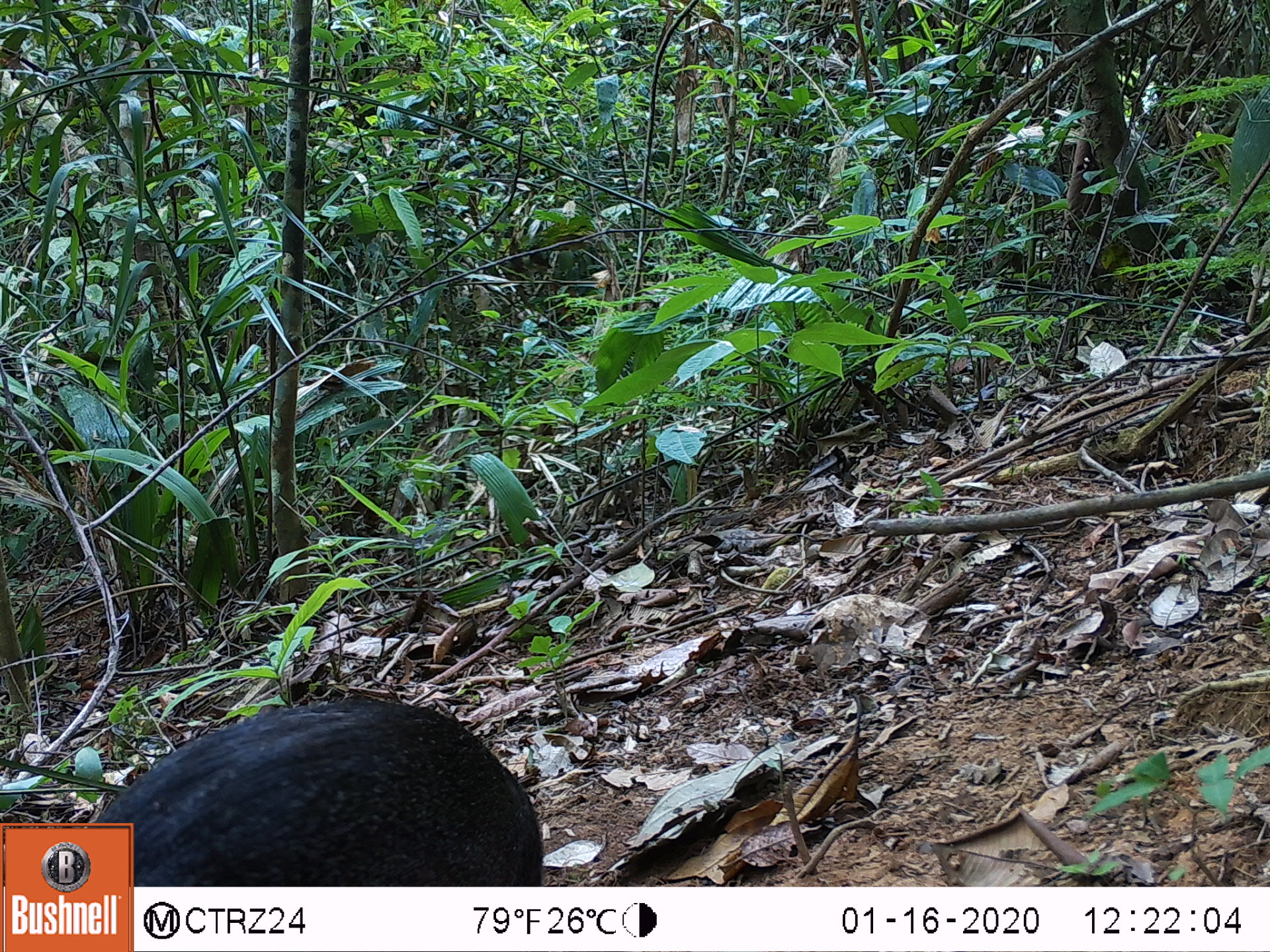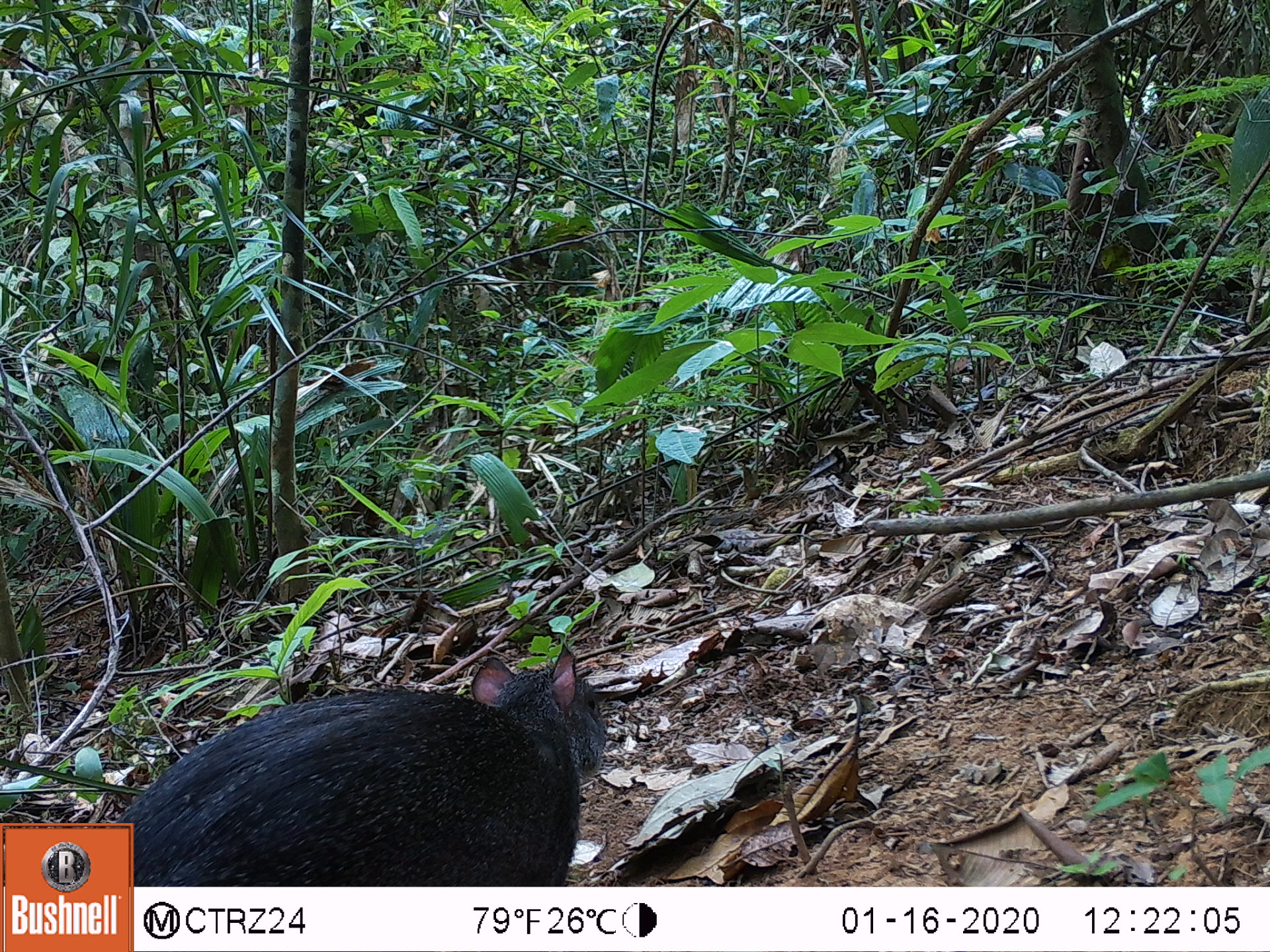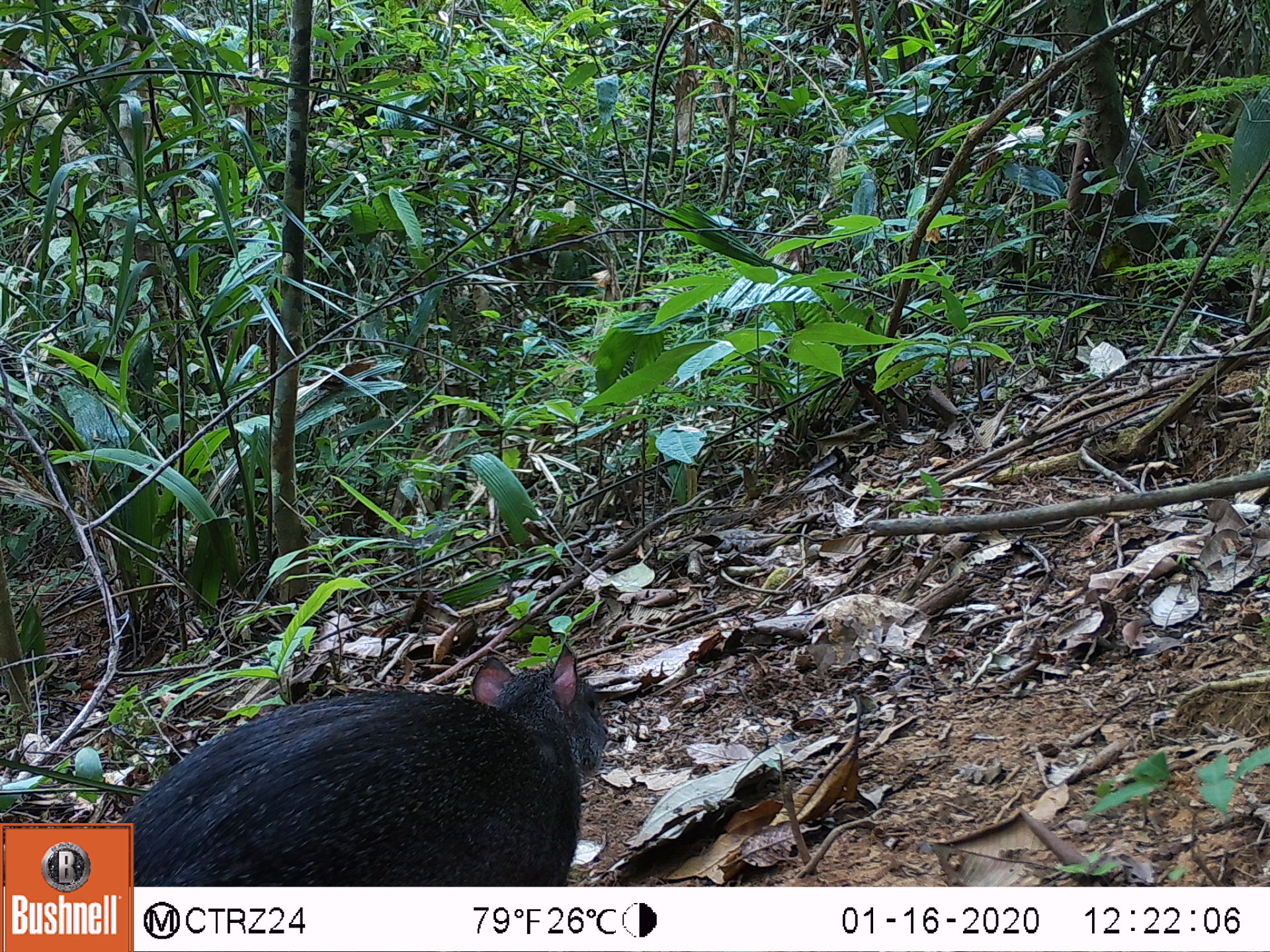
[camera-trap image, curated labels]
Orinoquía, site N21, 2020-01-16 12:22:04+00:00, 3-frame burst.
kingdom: Animalia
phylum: Chordata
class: Mammalia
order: Rodentia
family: Dasyproctidae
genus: Dasyprocta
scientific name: Dasyprocta fuliginosa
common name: black agouti